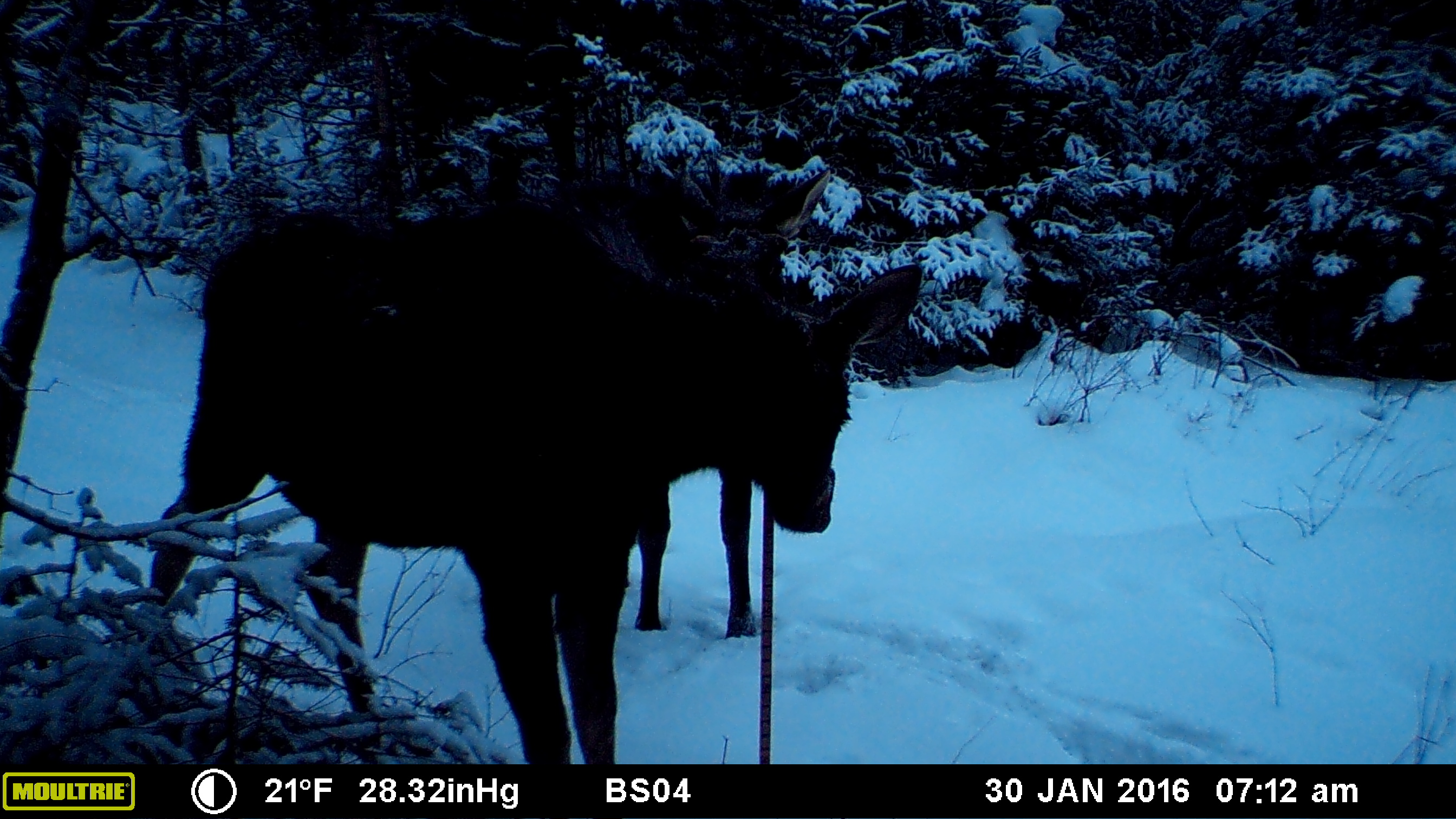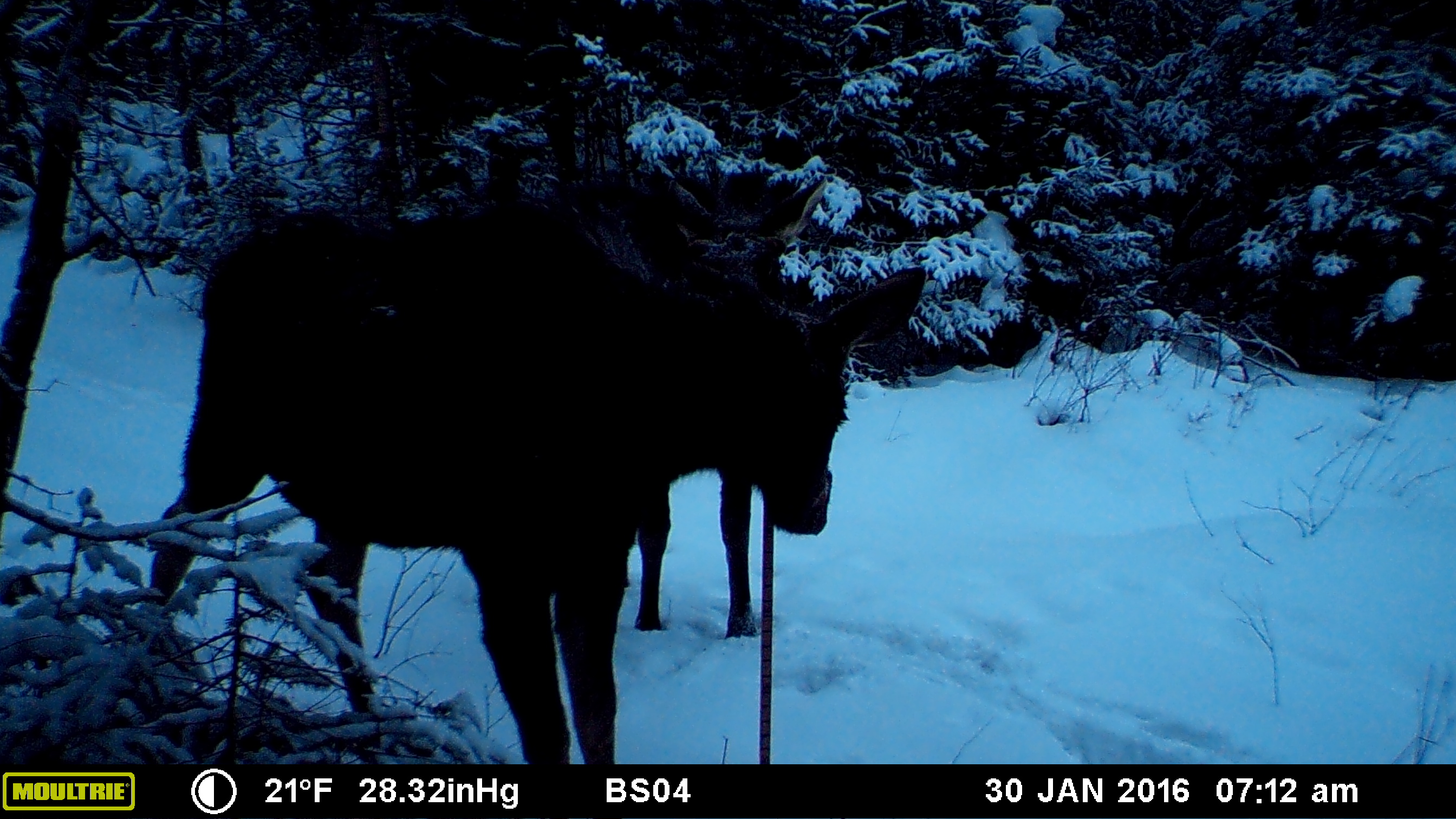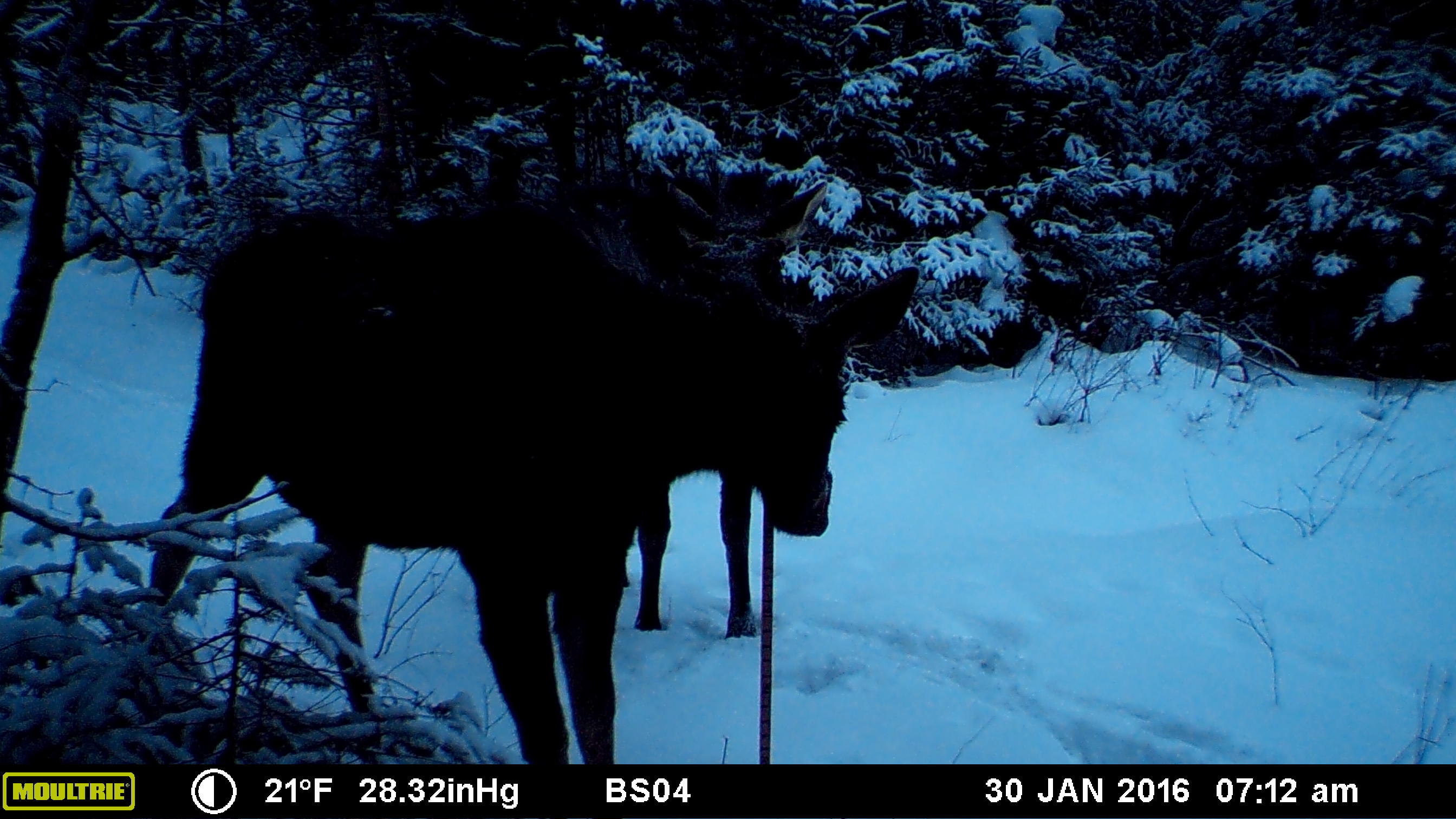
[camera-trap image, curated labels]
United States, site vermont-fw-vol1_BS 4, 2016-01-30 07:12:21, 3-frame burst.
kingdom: Animalia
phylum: Chordata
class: Mammalia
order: Artiodactyla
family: Cervidae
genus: Alces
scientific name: Alces alces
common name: moose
Moose (Alces alces).